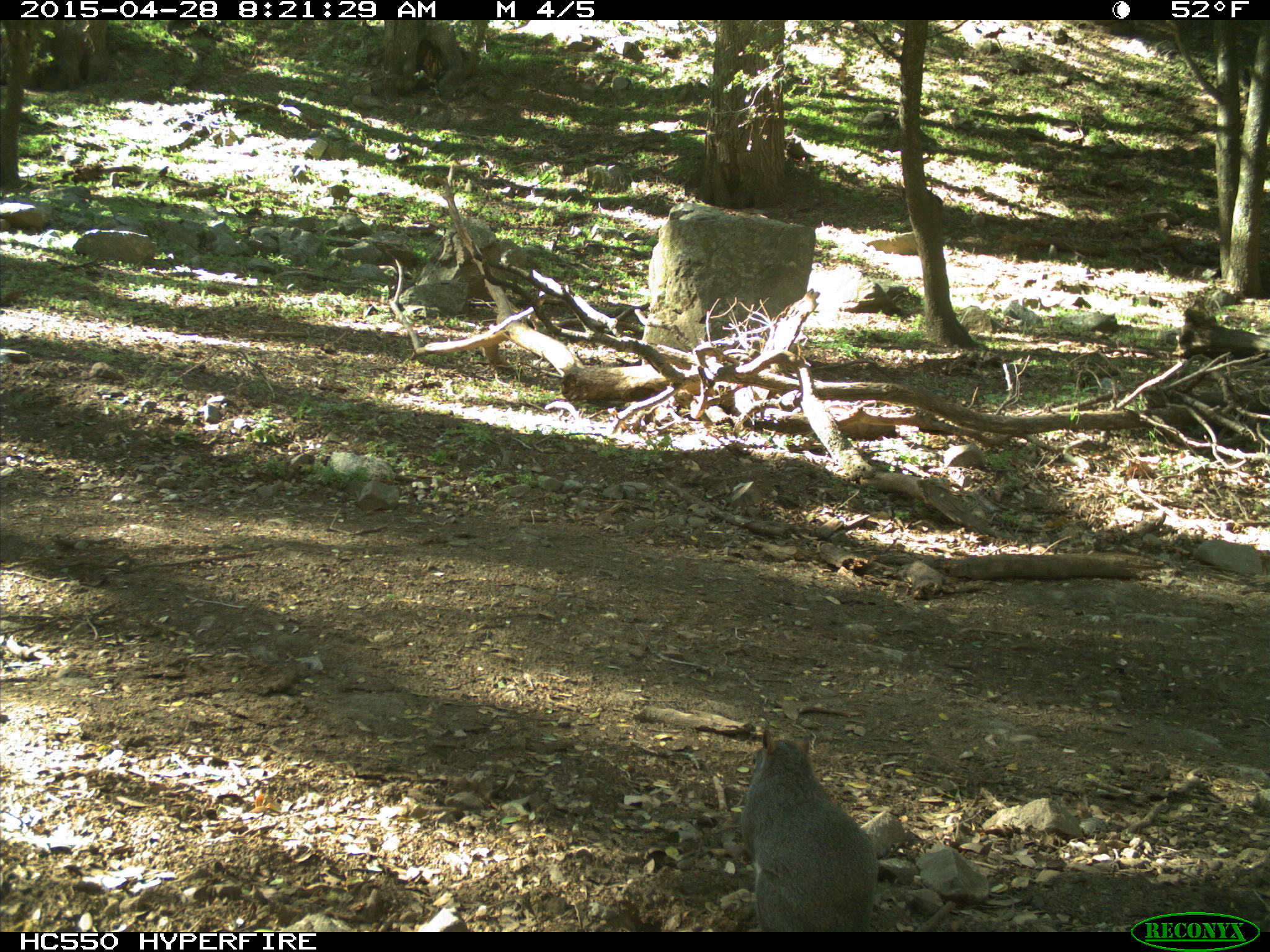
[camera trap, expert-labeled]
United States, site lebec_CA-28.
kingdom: Animalia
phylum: Chordata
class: Mammalia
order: Rodentia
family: Sciuridae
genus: Sciurus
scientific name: Sciurus carolinensis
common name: eastern gray squirrel